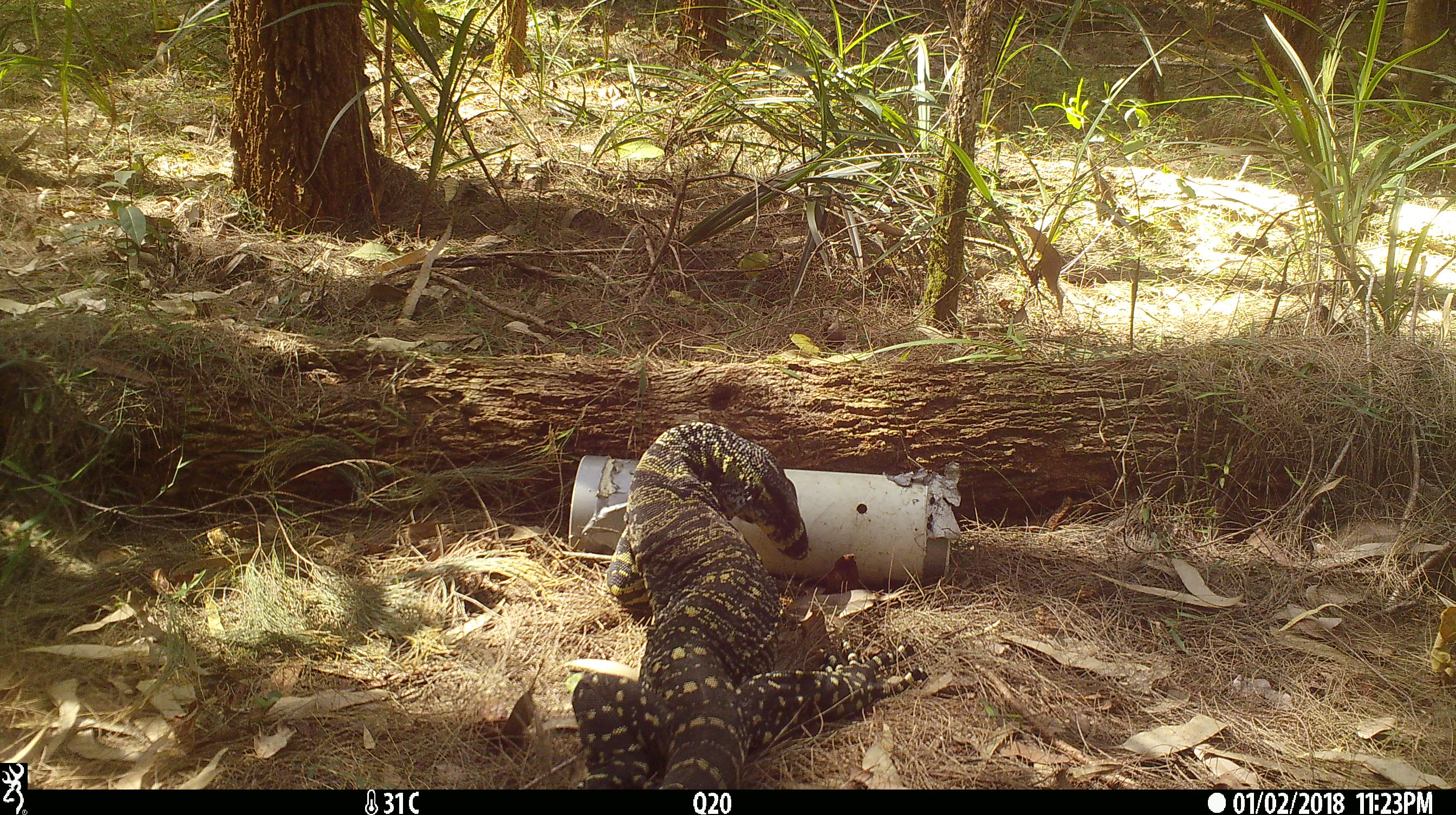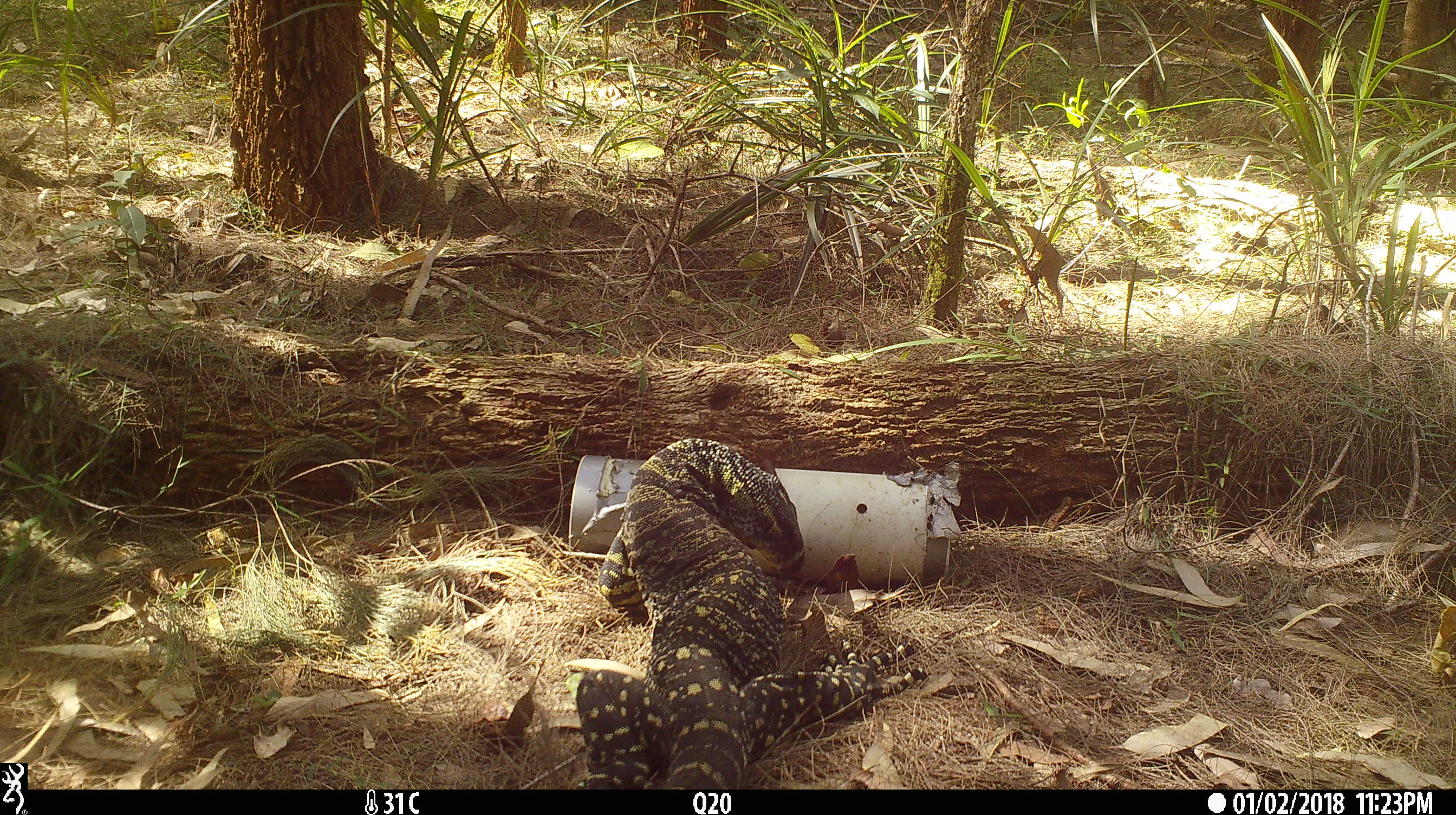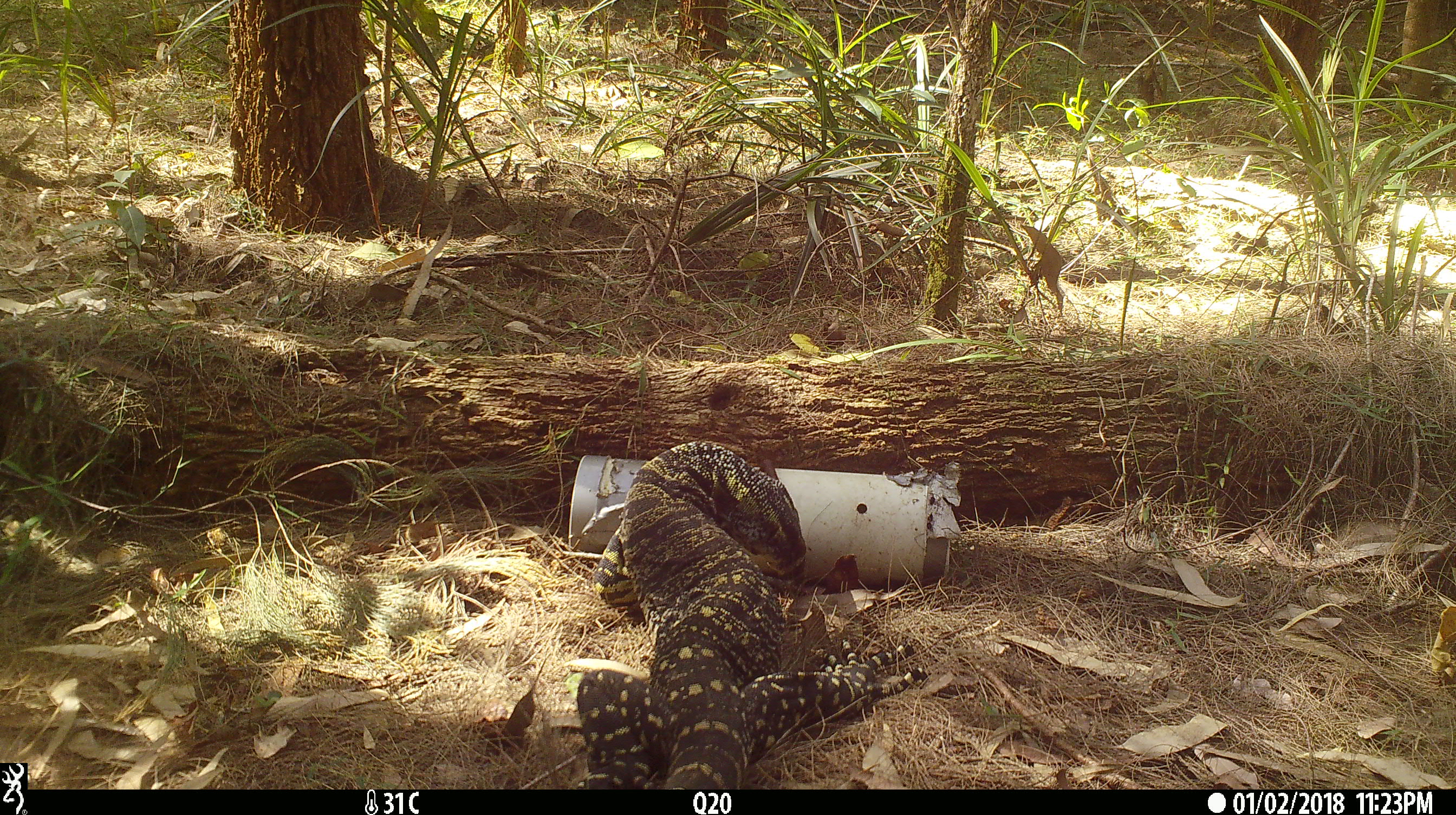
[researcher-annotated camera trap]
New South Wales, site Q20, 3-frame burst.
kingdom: Animalia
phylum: Chordata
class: Reptilia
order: Squamata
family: Varanidae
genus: Varanus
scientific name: Varanus varius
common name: lace monitor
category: goanna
Goanna (lace monitor) (Varanus varius).